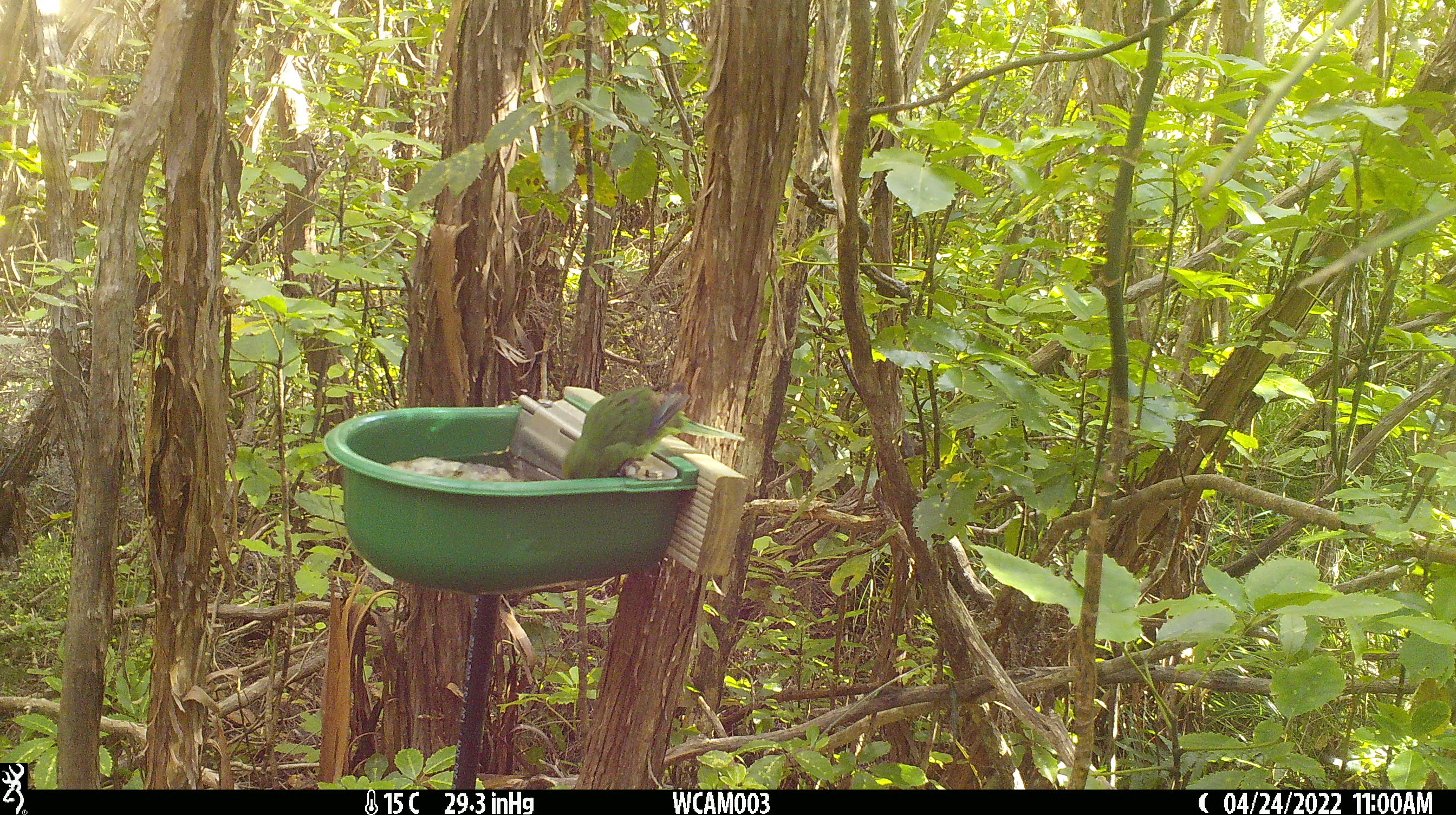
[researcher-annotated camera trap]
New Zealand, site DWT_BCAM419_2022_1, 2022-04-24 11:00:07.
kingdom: Animalia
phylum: Chordata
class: Aves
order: Psittaciformes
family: Psittaculidae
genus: Cyanoramphus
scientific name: Cyanoramphus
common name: parakeet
Parakeet (Cyanoramphus).